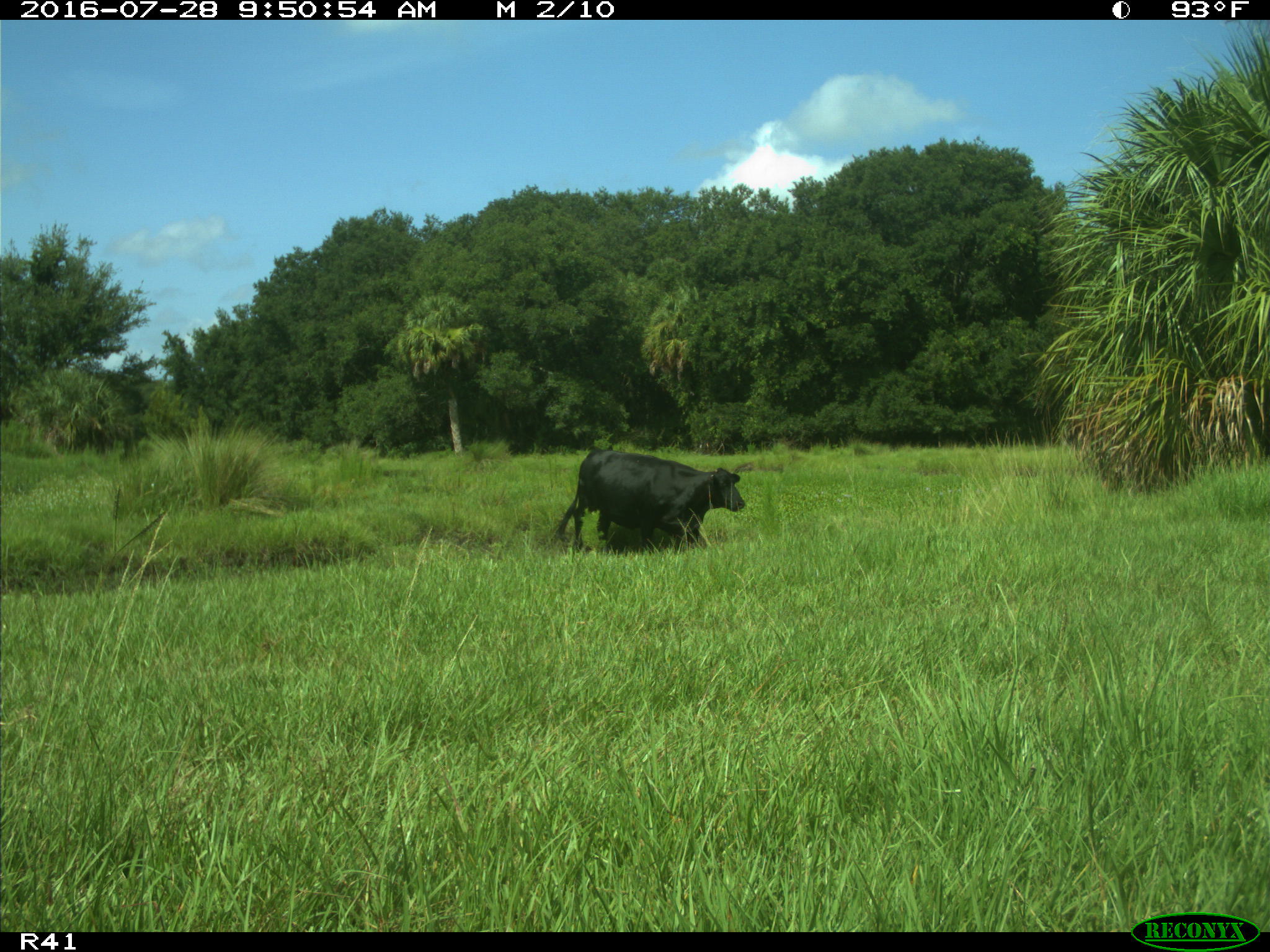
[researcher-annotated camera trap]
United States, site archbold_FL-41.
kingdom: Animalia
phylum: Chordata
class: Mammalia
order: Artiodactyla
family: Bovidae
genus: Bos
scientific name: Bos taurus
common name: domestic cow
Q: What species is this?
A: Bos taurus (domestic cow).